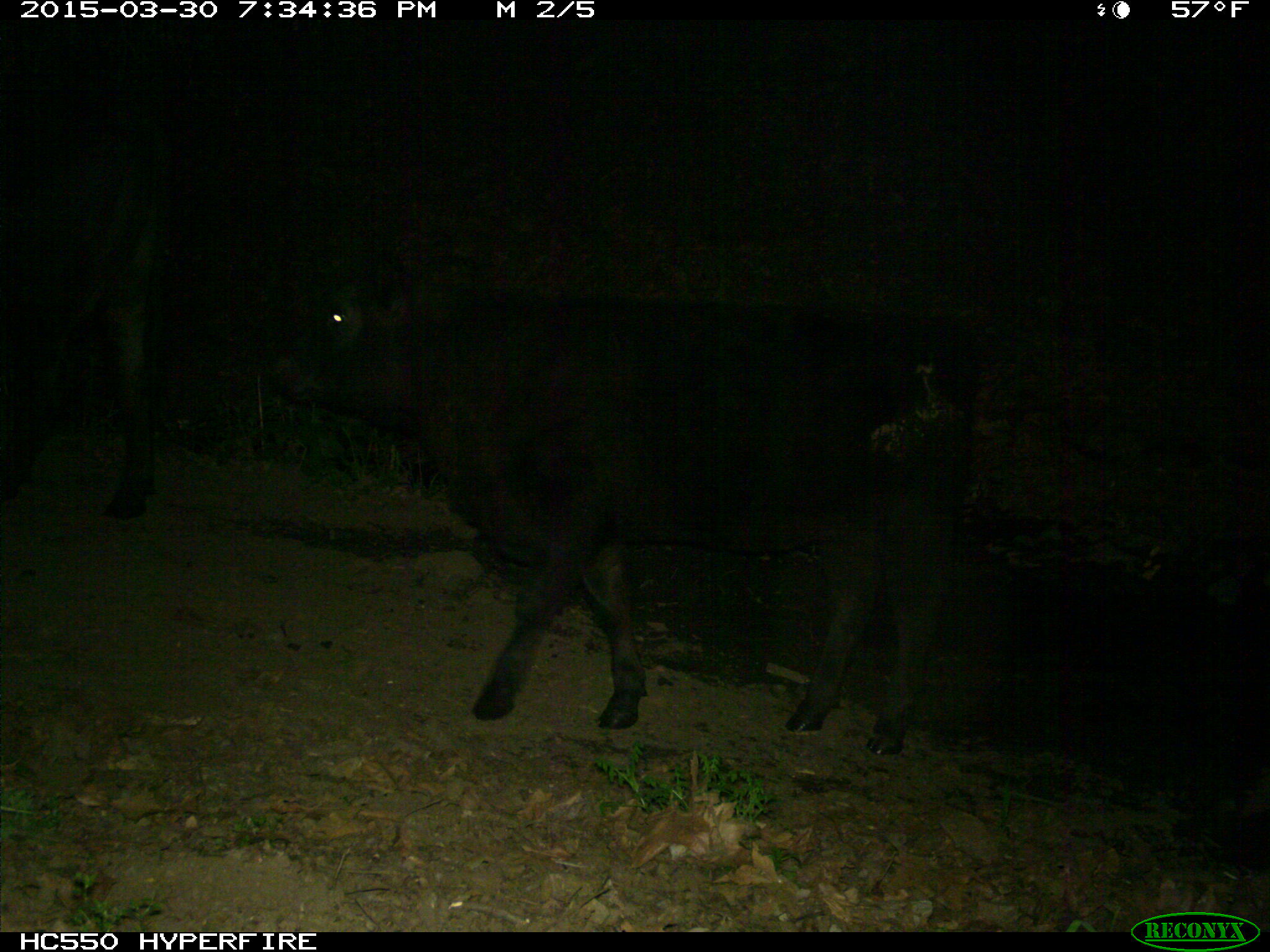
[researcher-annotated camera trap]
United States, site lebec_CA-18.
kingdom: Animalia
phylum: Chordata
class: Mammalia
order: Artiodactyla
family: Bovidae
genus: Bos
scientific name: Bos taurus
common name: domestic cow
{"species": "Bos taurus (domestic cow)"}